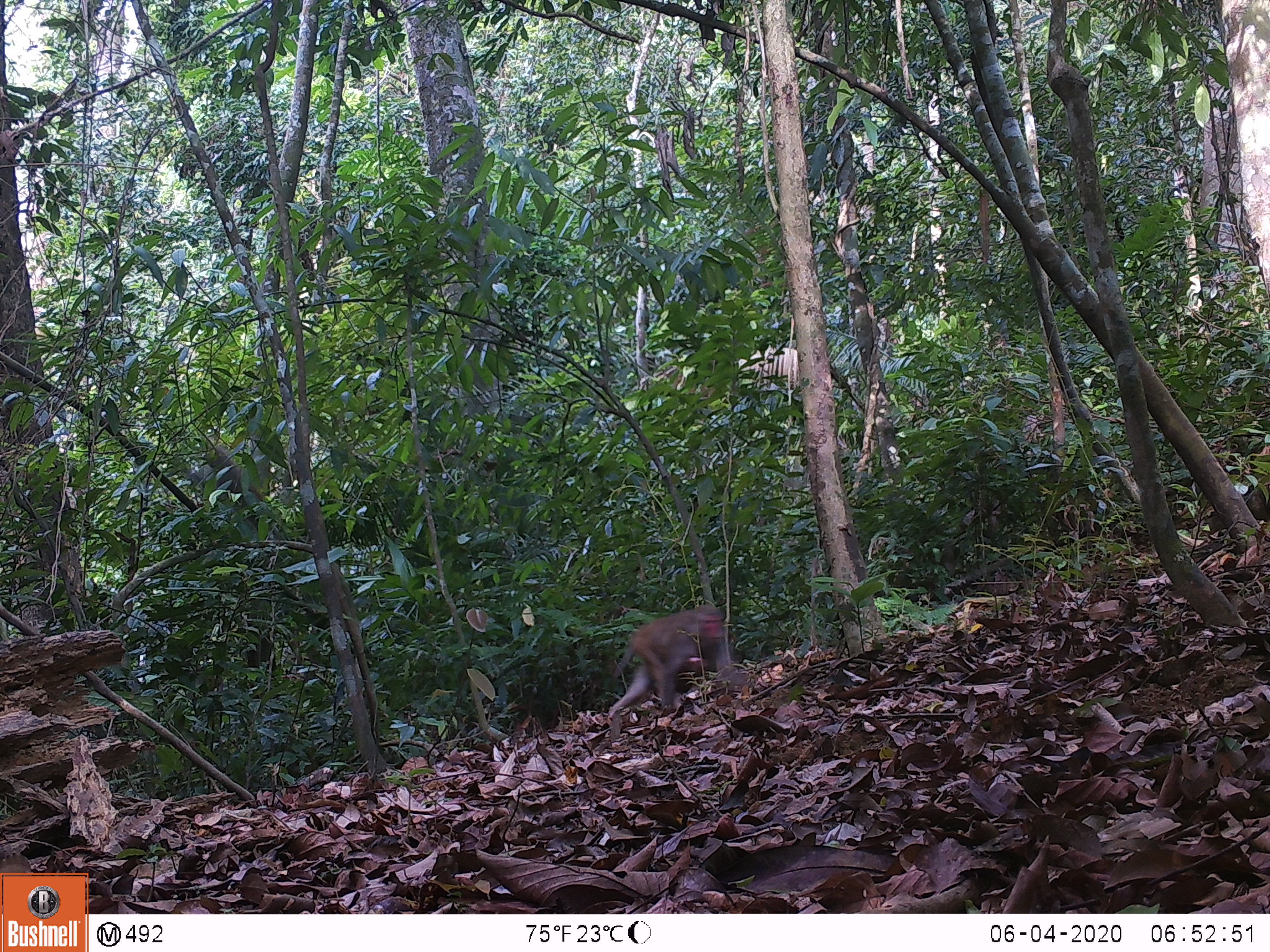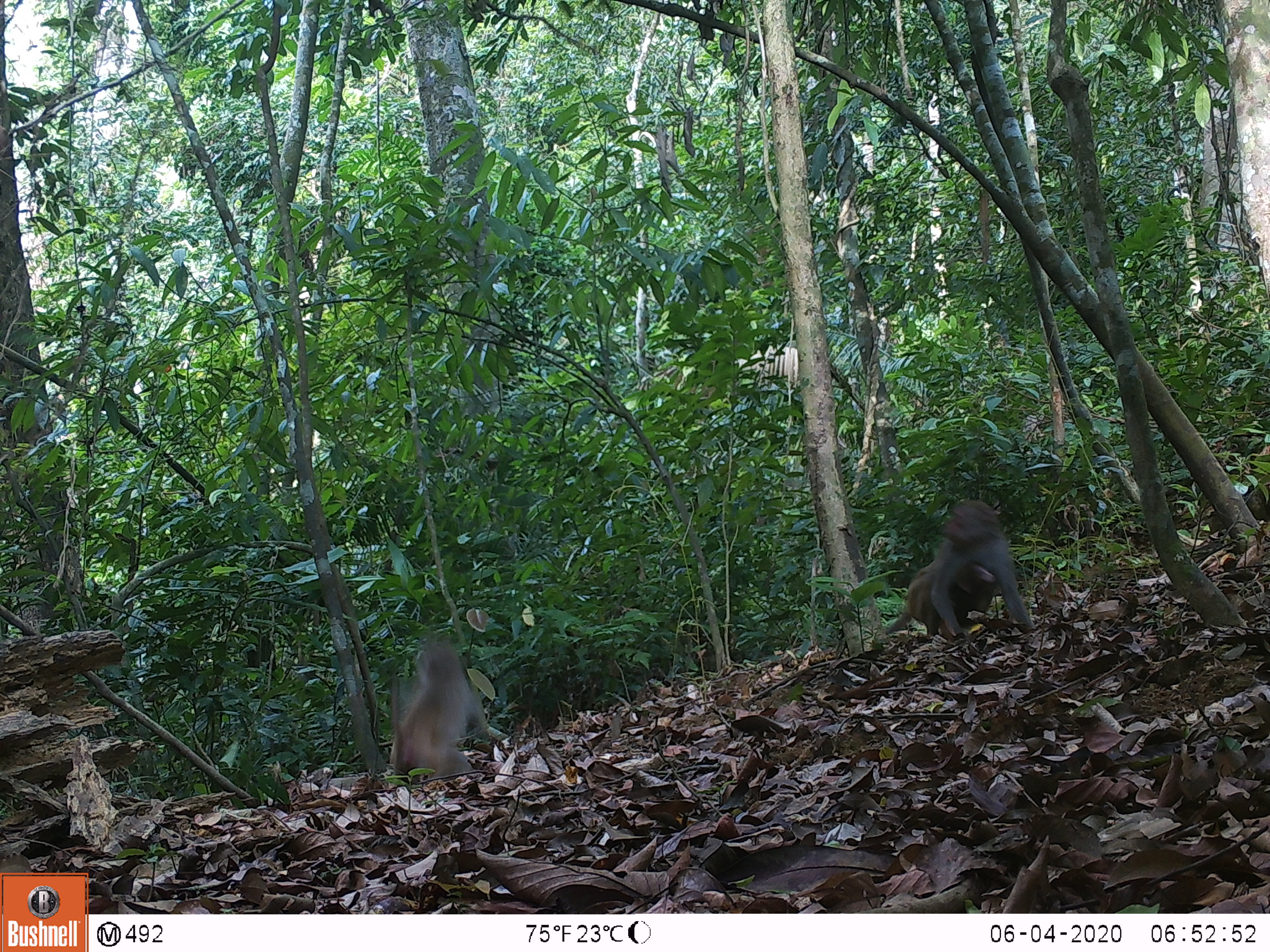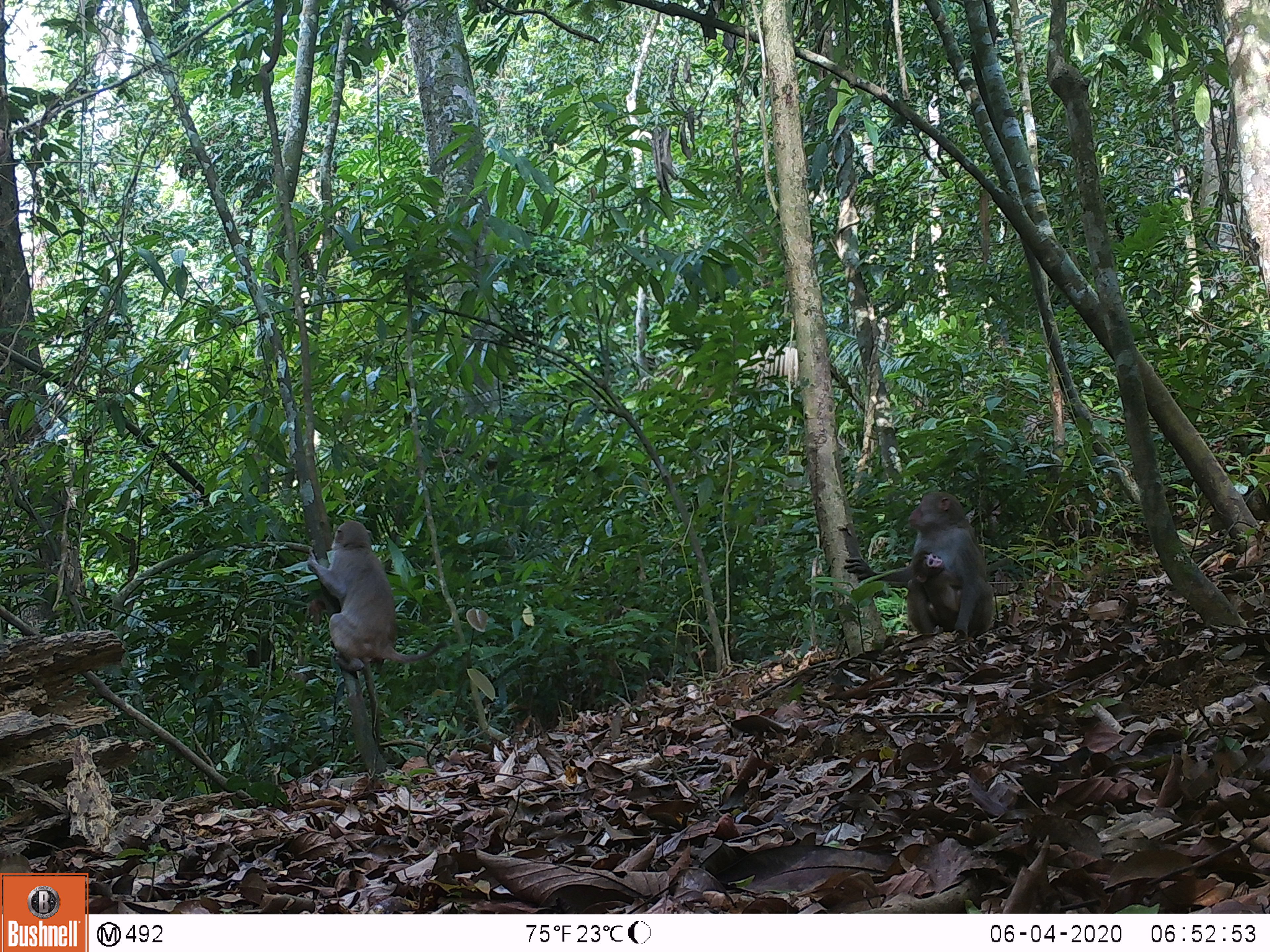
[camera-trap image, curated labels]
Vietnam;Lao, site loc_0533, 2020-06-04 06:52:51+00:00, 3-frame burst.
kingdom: Animalia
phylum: Chordata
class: Mammalia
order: Primates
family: Cercopithecidae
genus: Macaca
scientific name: Macaca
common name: macaques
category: assam or rhesus macaque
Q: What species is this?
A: Assam or rhesus macaque (macaques) (Macaca).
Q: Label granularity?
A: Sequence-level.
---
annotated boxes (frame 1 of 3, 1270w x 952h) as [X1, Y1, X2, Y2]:
assam or rhesus macaque: [609, 604, 746, 717]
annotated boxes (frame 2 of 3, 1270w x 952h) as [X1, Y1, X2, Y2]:
assam or rhesus macaque: [884, 499, 1034, 640]; [390, 637, 489, 781]; [940, 564, 1000, 644]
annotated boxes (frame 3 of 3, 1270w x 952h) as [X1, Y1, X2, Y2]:
assam or rhesus macaque: [843, 490, 995, 639]; [308, 519, 448, 671]; [911, 549, 963, 626]